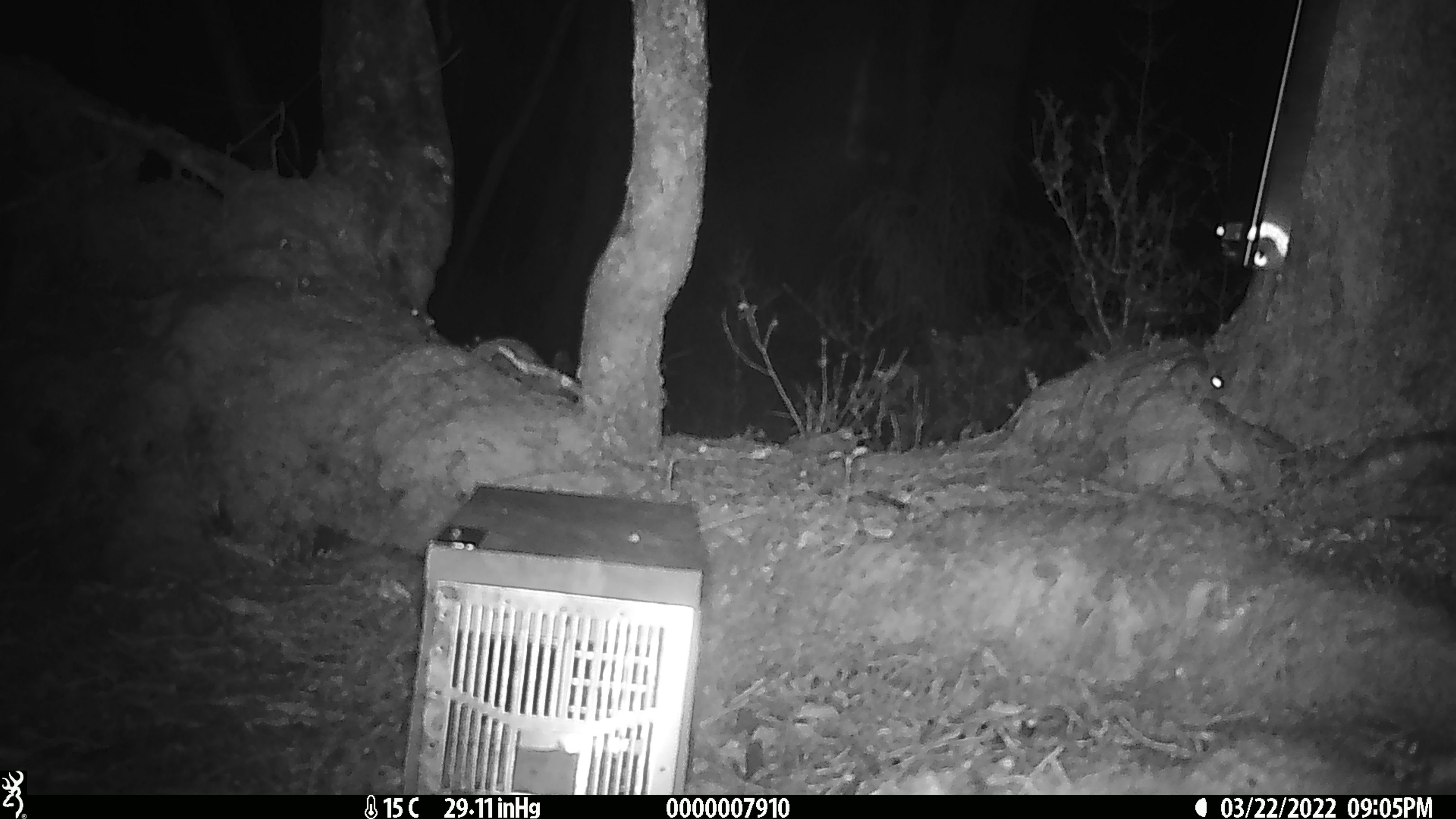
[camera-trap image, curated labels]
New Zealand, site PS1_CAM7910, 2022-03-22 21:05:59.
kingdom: Animalia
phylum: Chordata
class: Mammalia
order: Rodentia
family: Muridae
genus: Mus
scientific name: Mus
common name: mouse